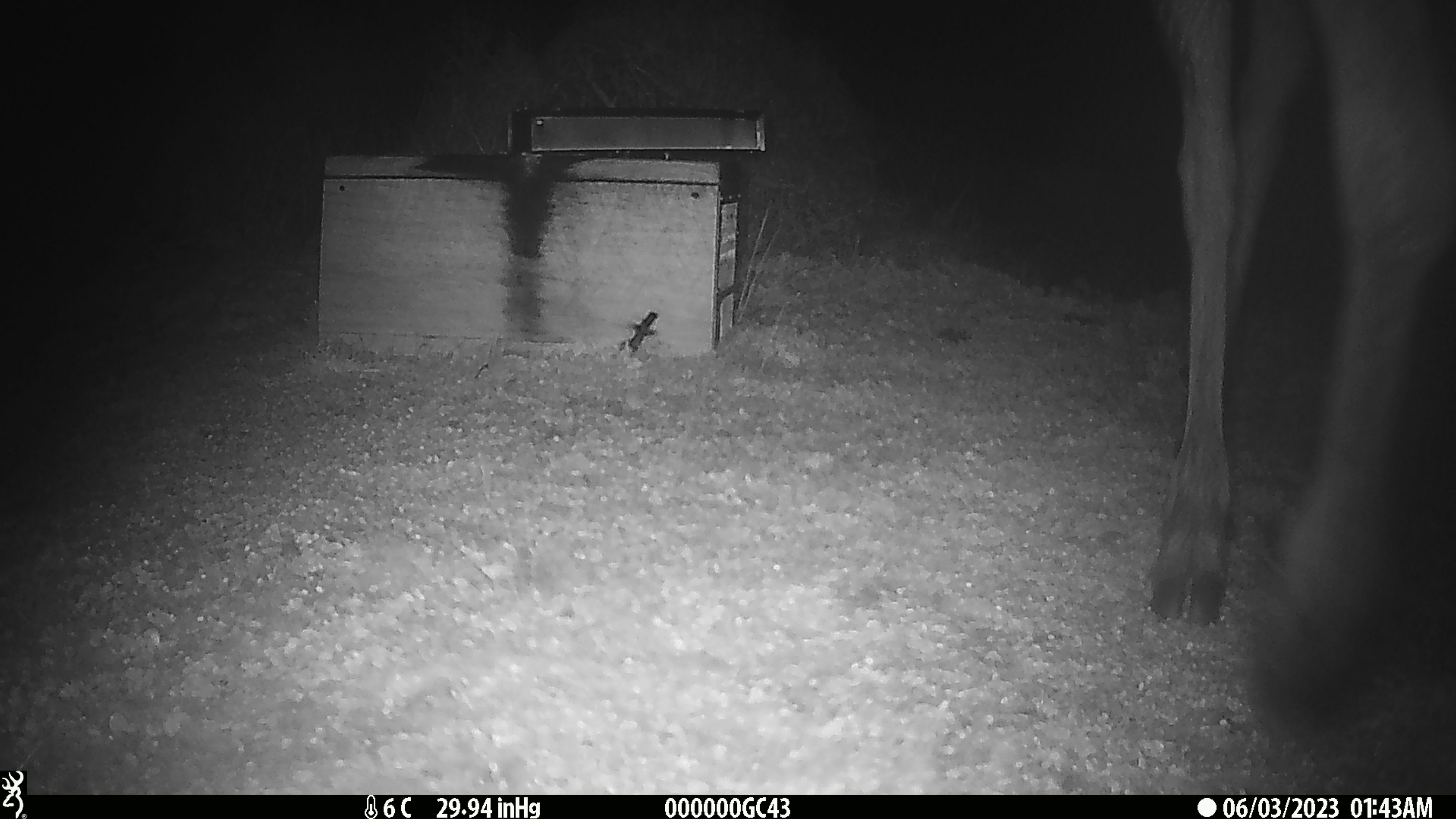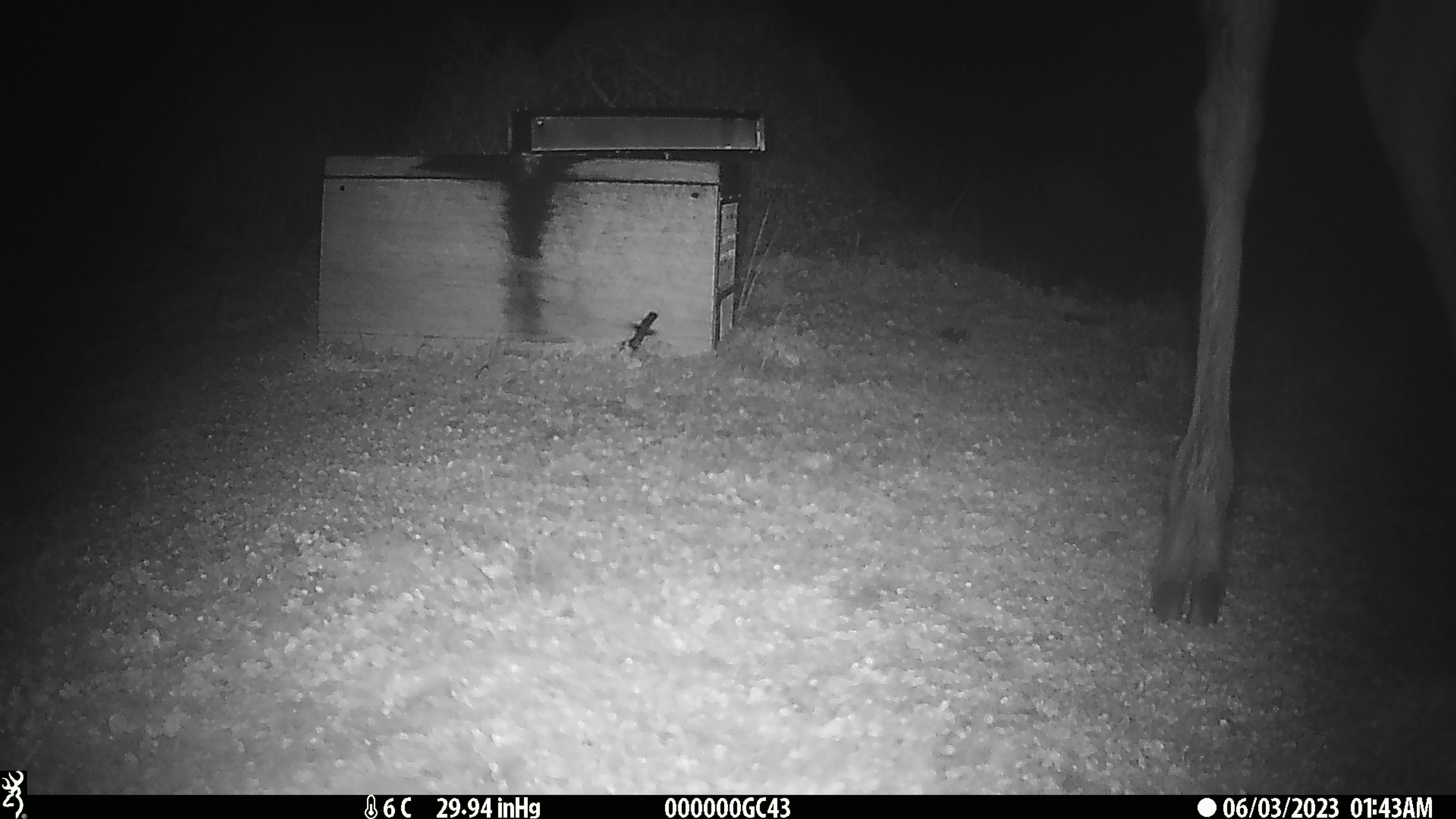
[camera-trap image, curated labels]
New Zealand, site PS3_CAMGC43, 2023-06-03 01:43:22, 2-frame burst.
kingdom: Animalia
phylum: Chordata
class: Mammalia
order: Artiodactyla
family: Cervidae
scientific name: Cervidae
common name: deer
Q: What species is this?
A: Deer (Cervidae).